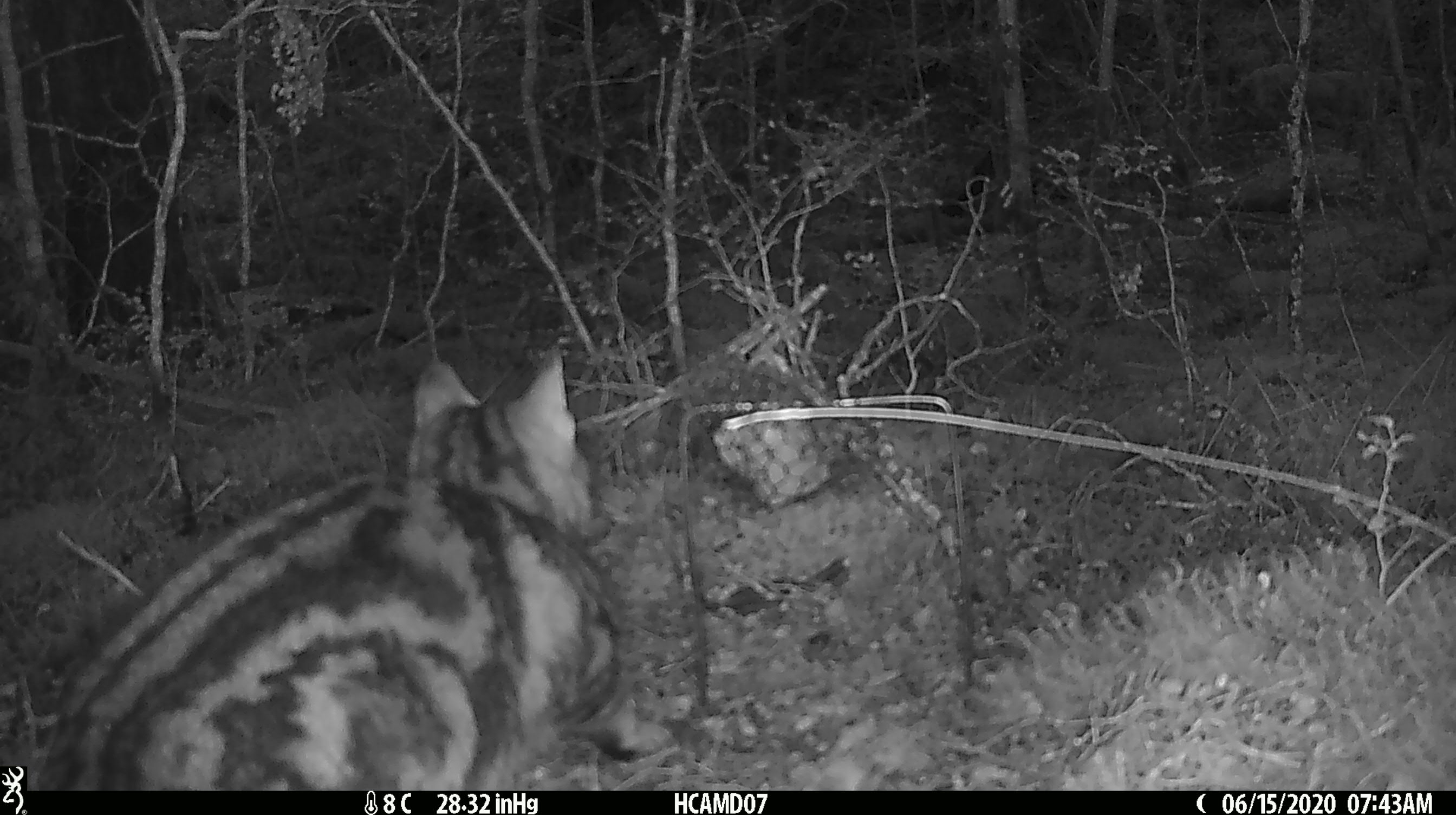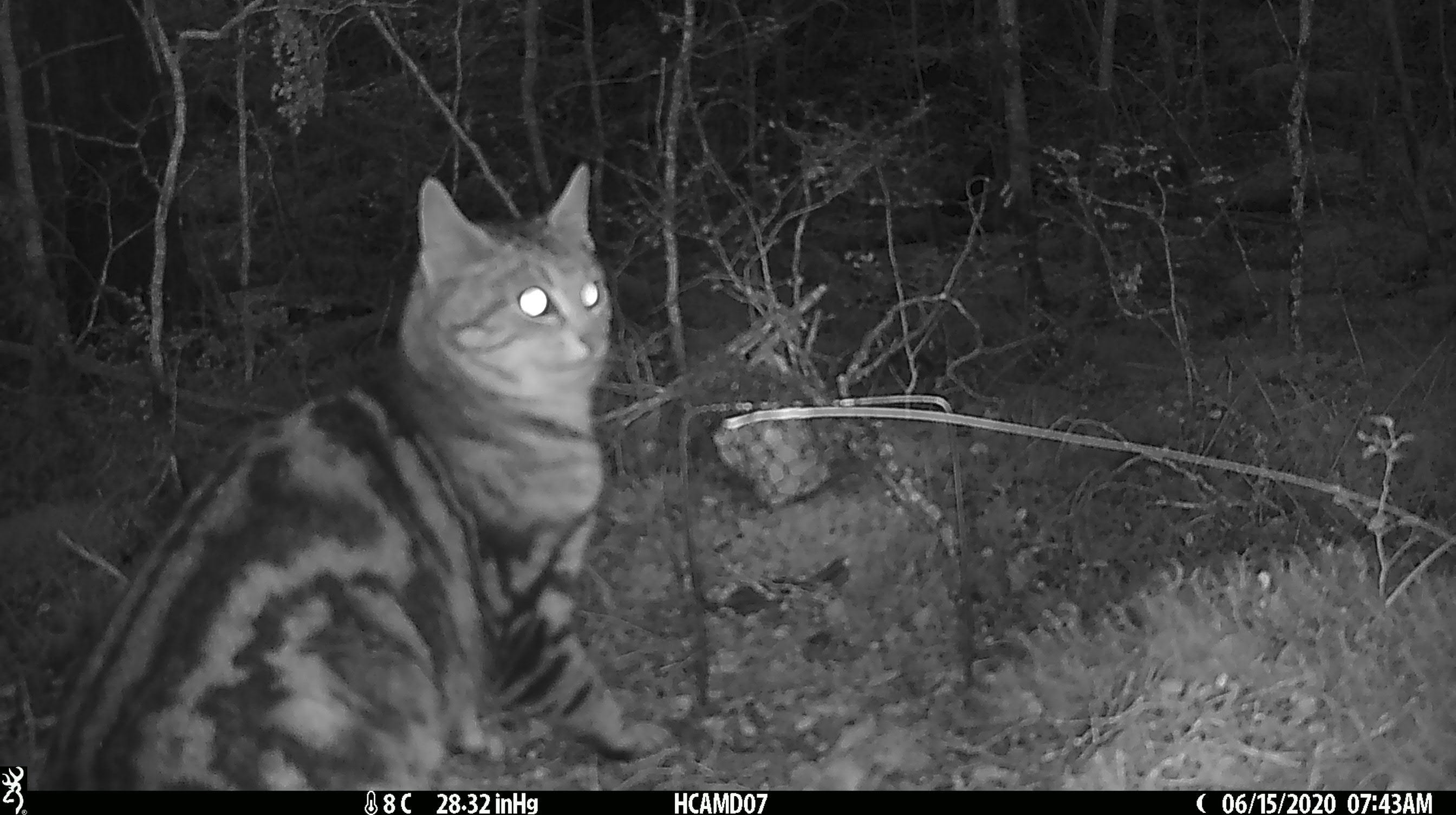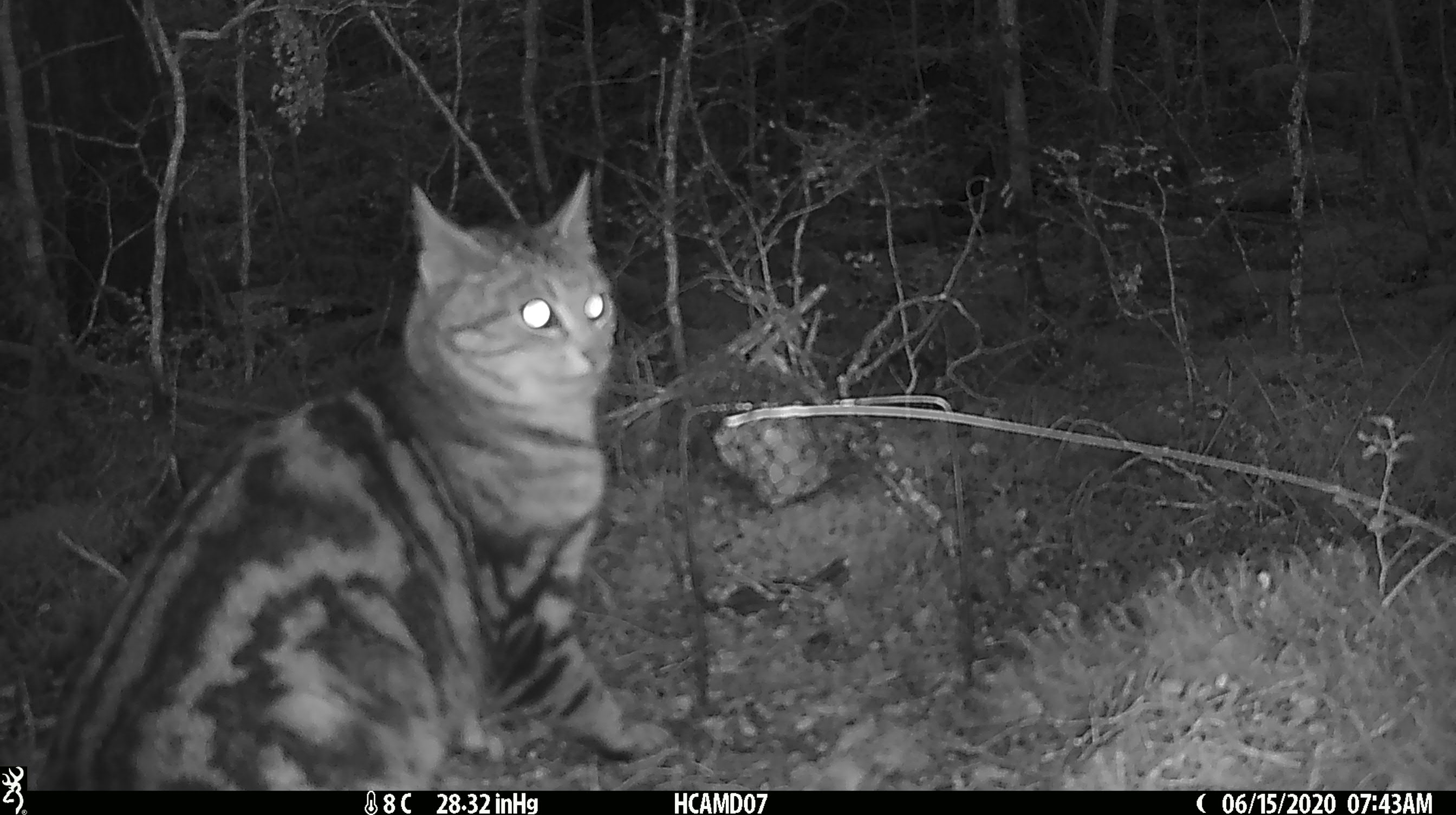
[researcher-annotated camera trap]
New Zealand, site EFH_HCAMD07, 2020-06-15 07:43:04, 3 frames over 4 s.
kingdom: Animalia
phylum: Chordata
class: Mammalia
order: Carnivora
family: Felidae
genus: Felis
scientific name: Felis catus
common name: domestic cat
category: cat